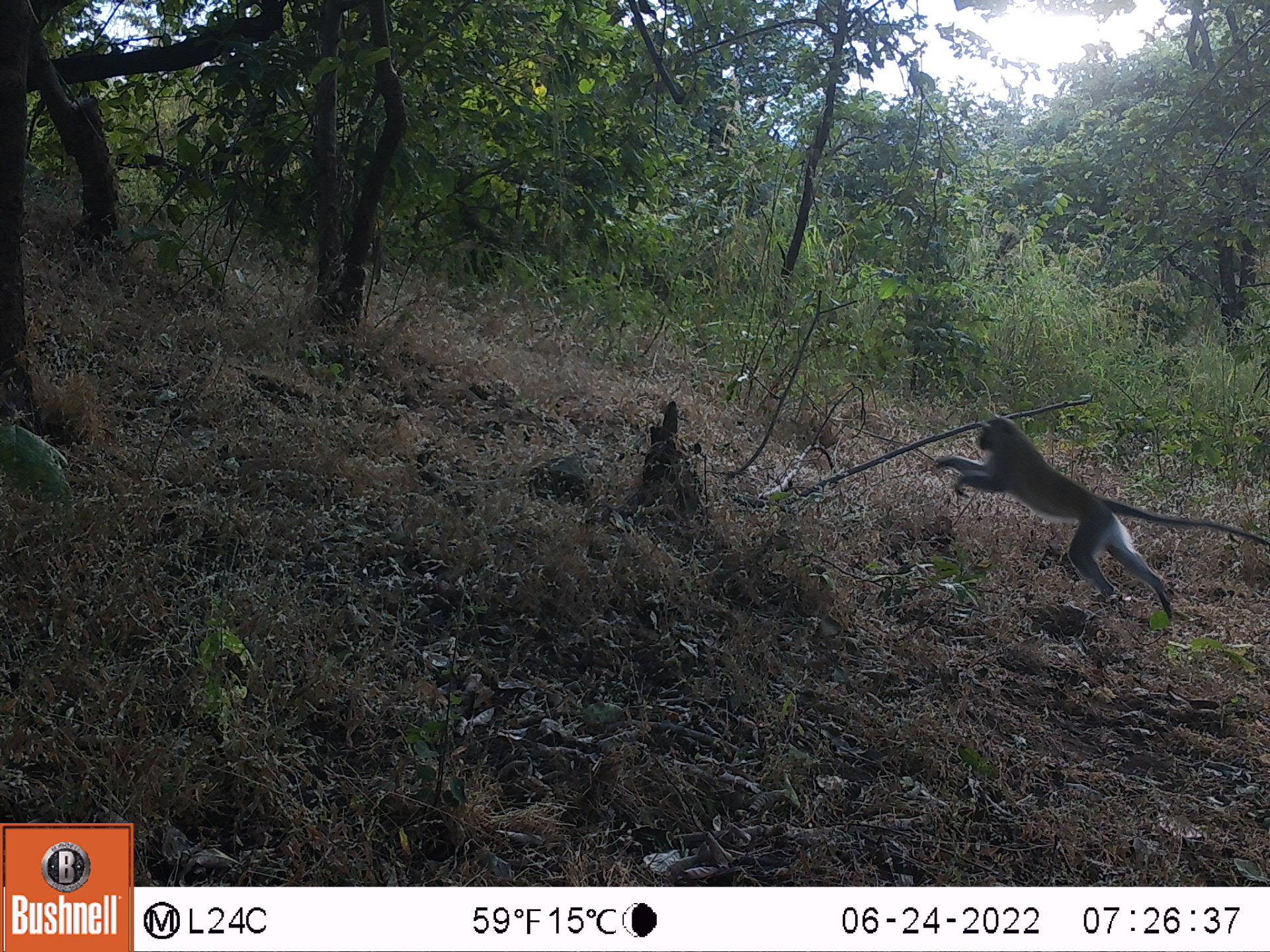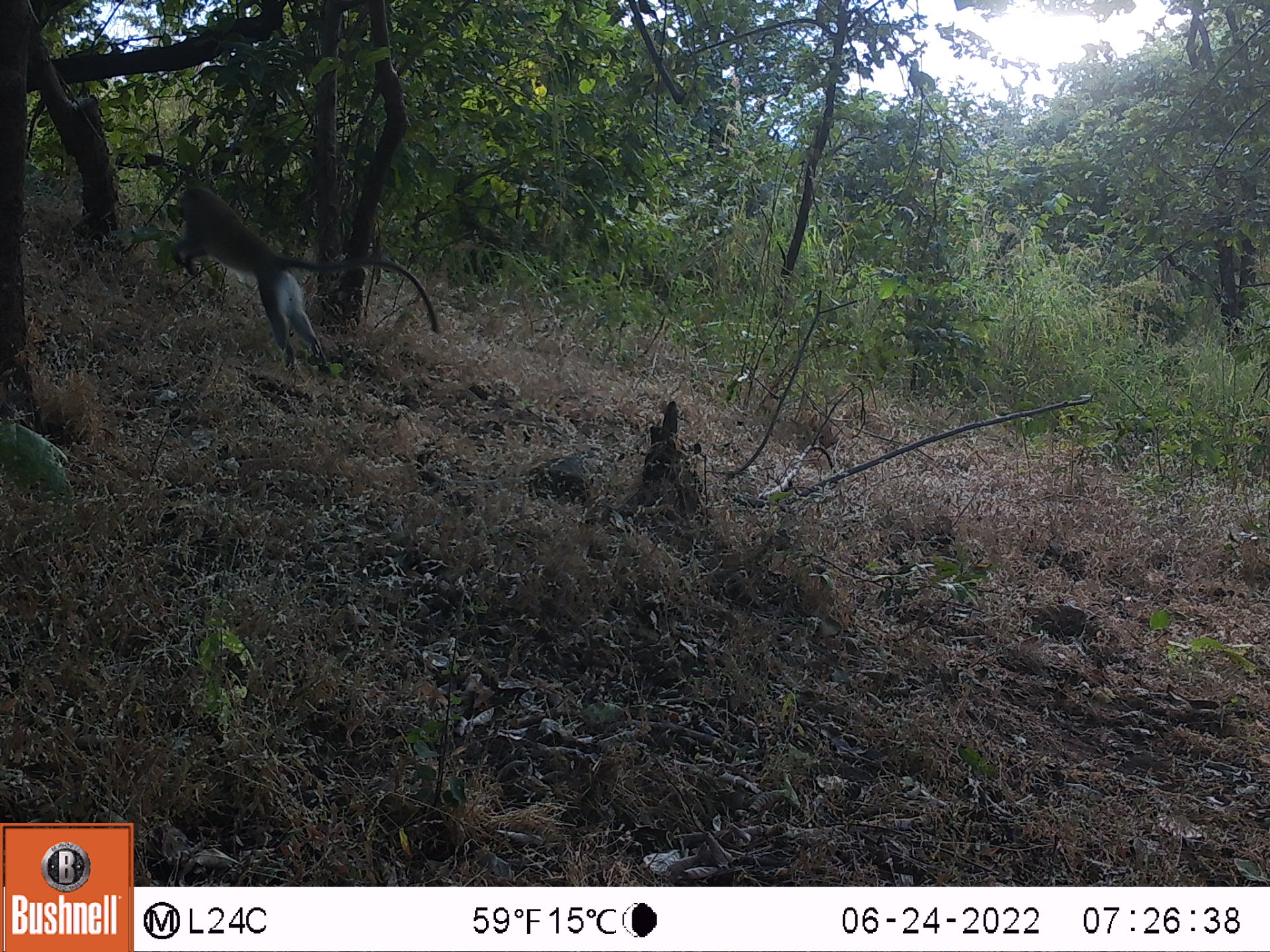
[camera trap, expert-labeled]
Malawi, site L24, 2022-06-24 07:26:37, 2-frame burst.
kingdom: Animalia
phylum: Chordata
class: Mammalia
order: Primates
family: Cercopithecidae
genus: Chlorocebus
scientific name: Chlorocebus pygerythrus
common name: vervet monkey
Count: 1.